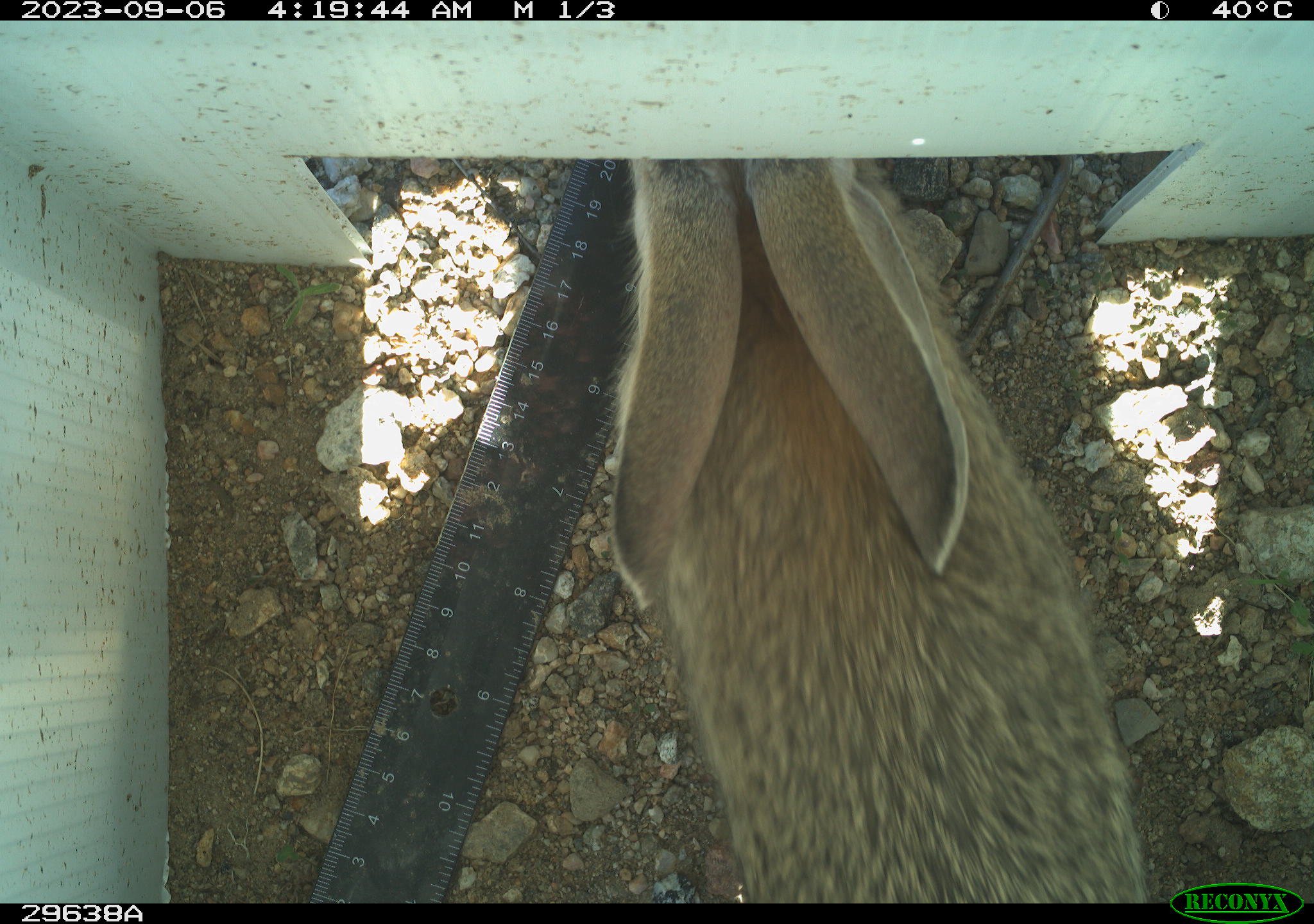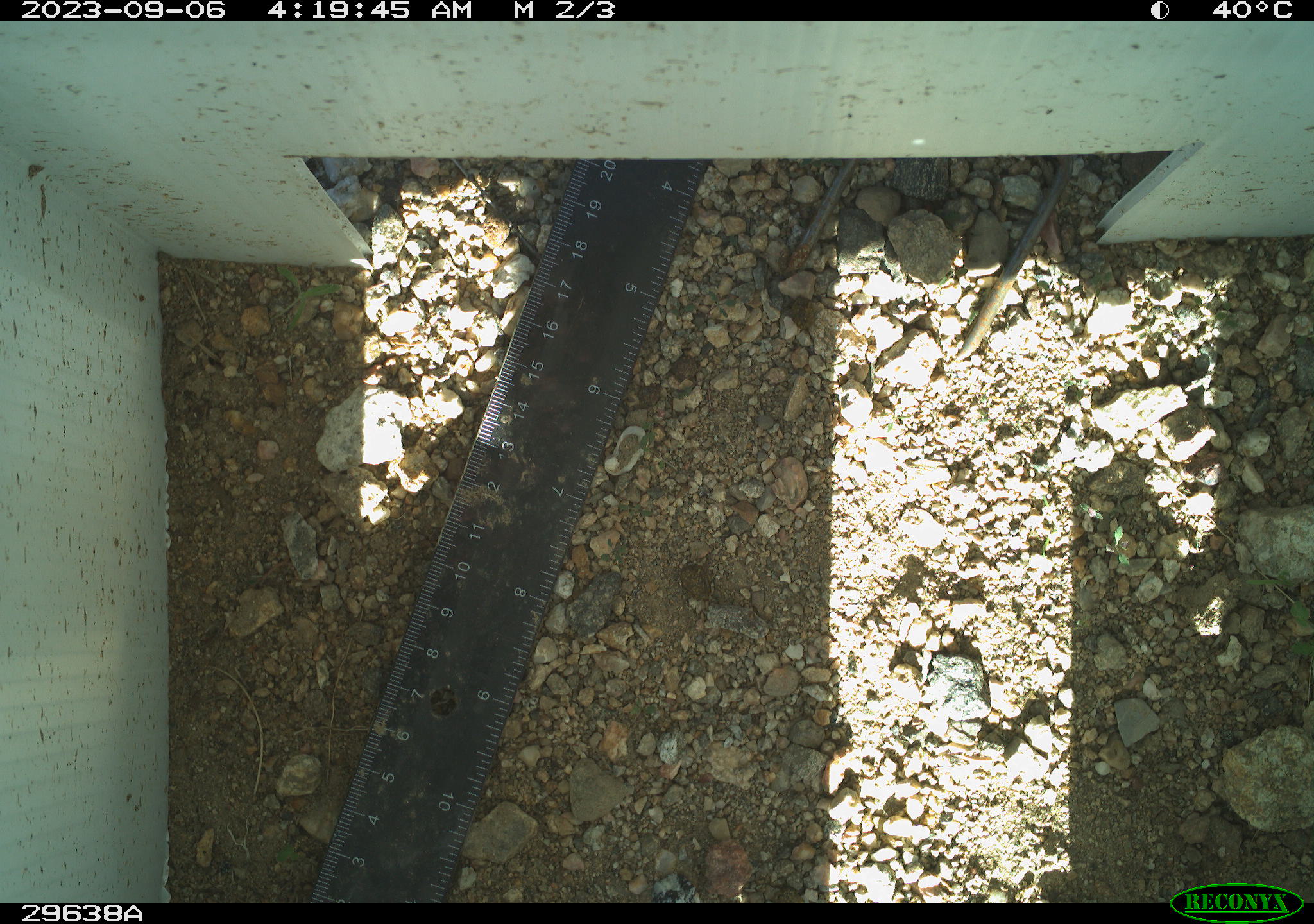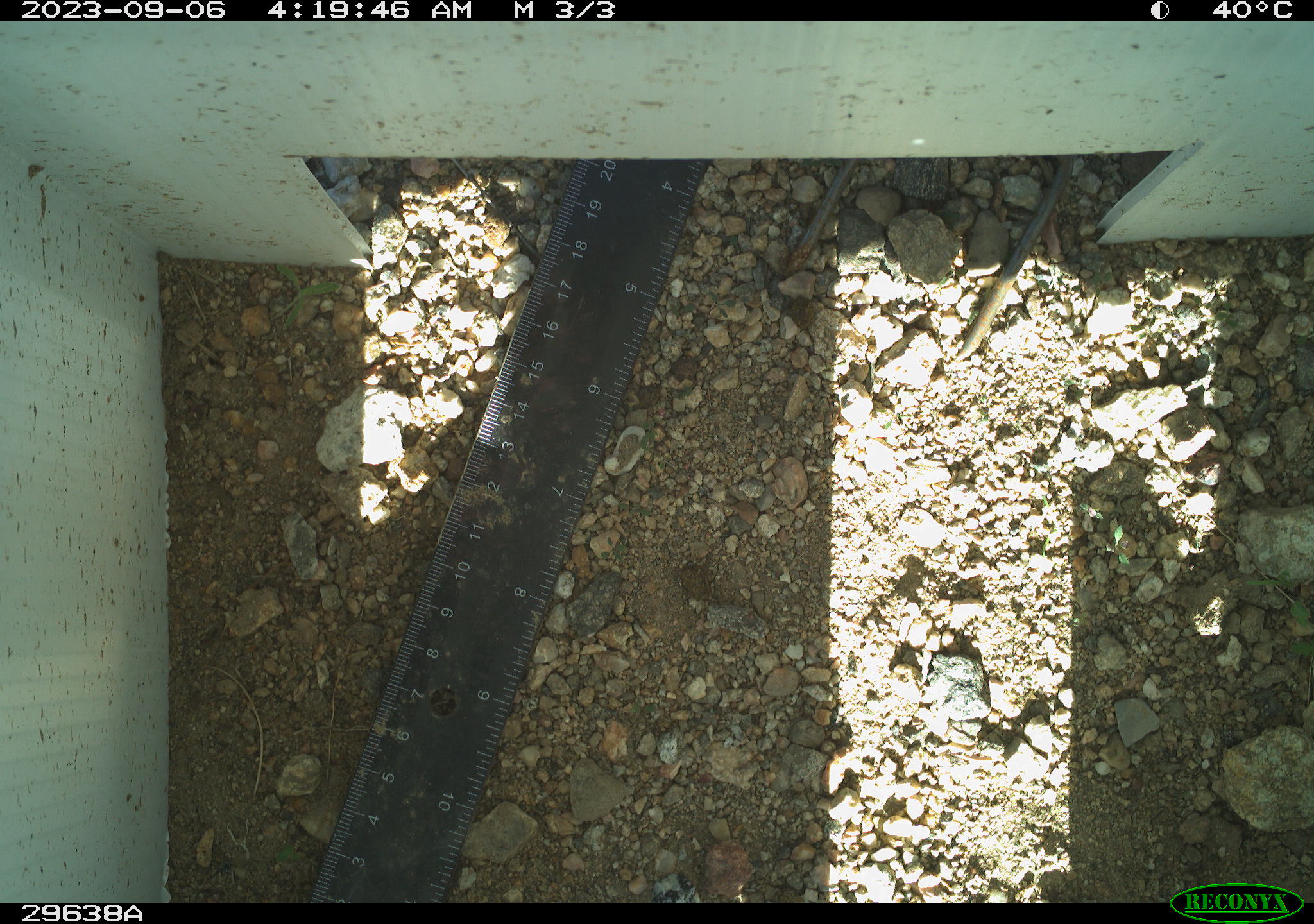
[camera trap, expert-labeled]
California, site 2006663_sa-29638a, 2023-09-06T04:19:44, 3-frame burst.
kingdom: Animalia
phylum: Chordata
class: Mammalia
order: Lagomorpha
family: Leporidae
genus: Lepus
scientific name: Lepus californicus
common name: black-tailed jackrabbit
Black-tailed jackrabbit (Lepus californicus).